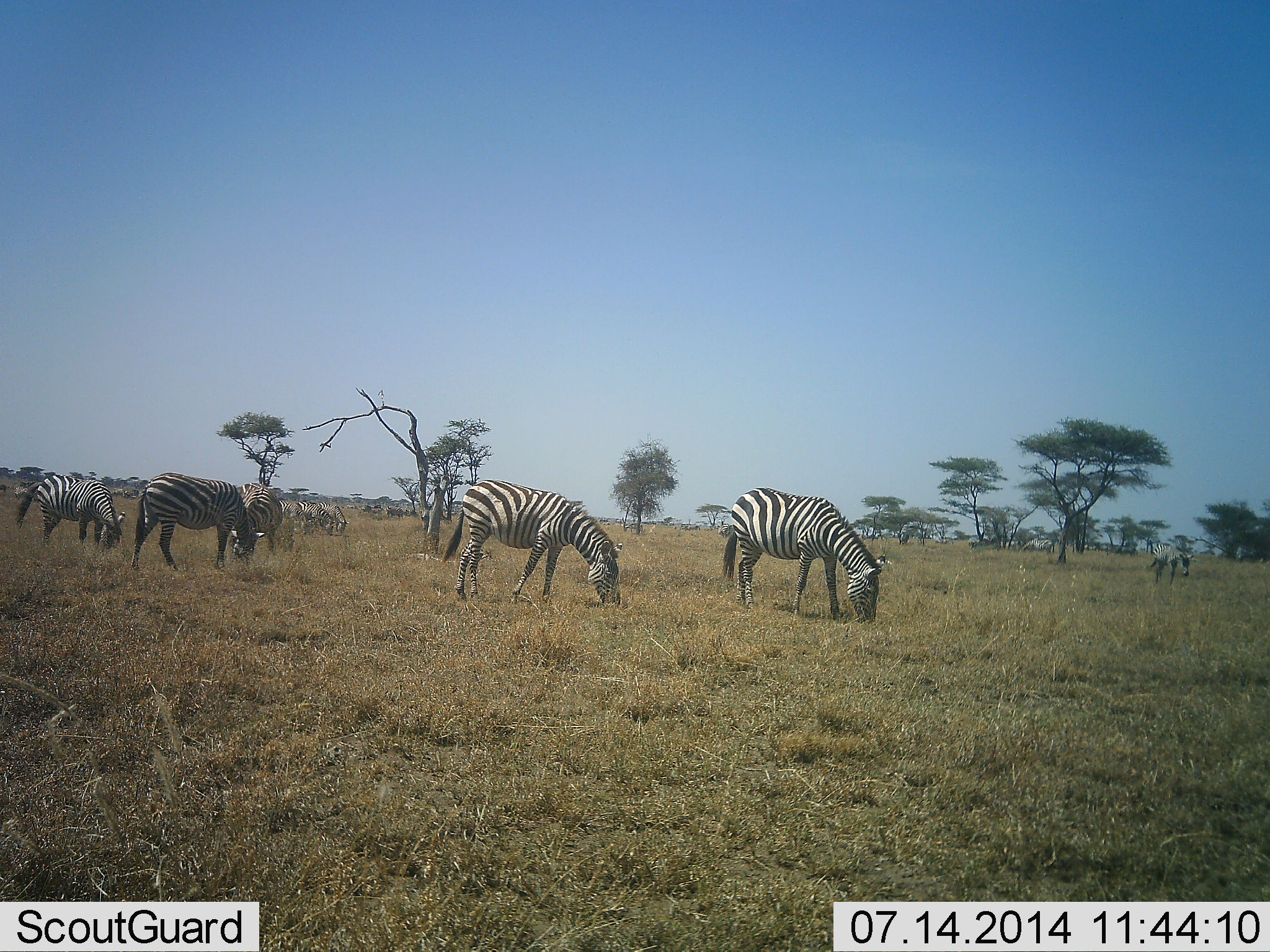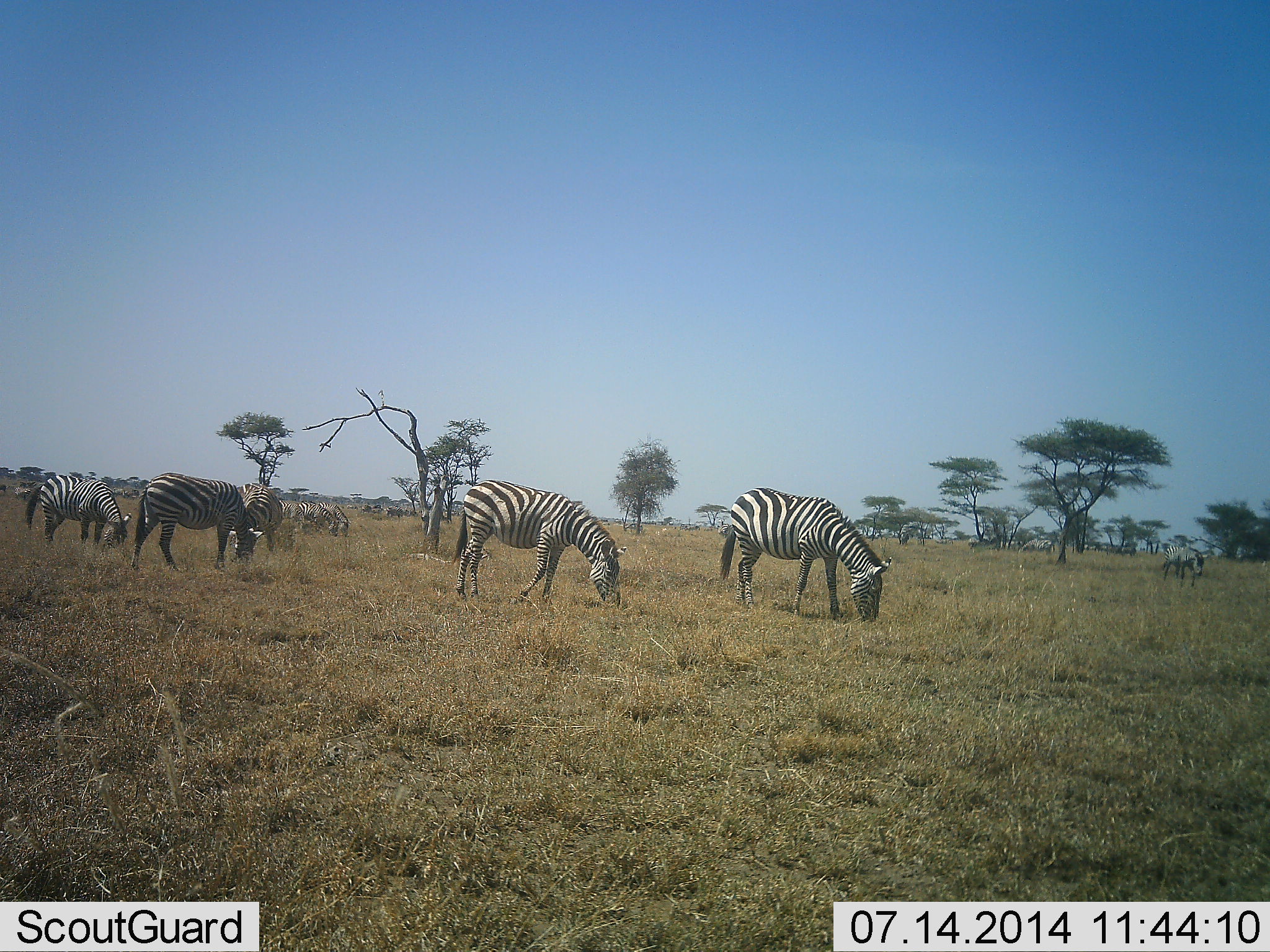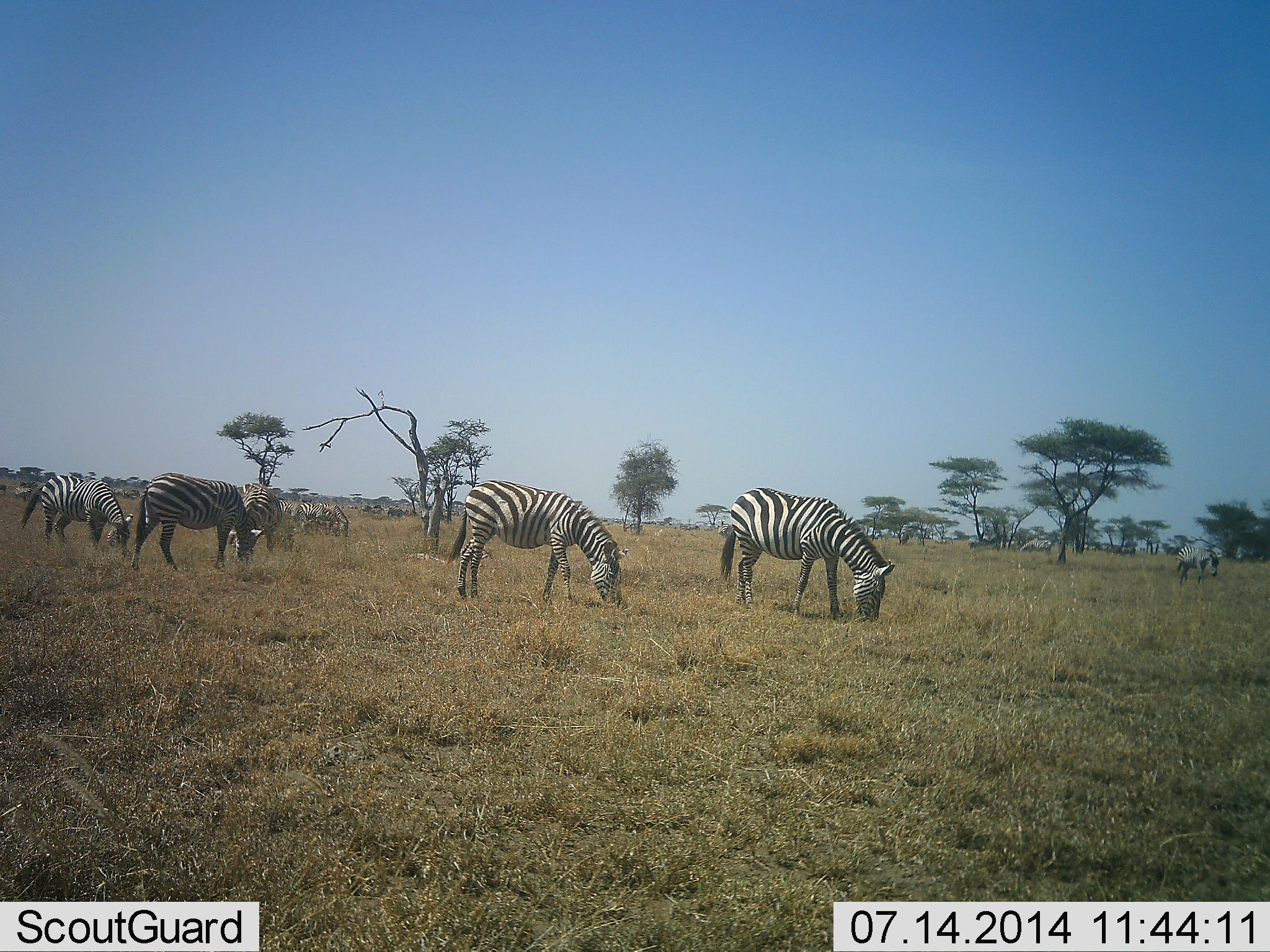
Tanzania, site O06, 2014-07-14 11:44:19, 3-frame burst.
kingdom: Animalia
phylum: Chordata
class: Mammalia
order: Perissodactyla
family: Equidae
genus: Equus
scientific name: Equus quagga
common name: plains zebra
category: zebra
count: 8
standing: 50%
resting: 0%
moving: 40%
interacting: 0%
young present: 0%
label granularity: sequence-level